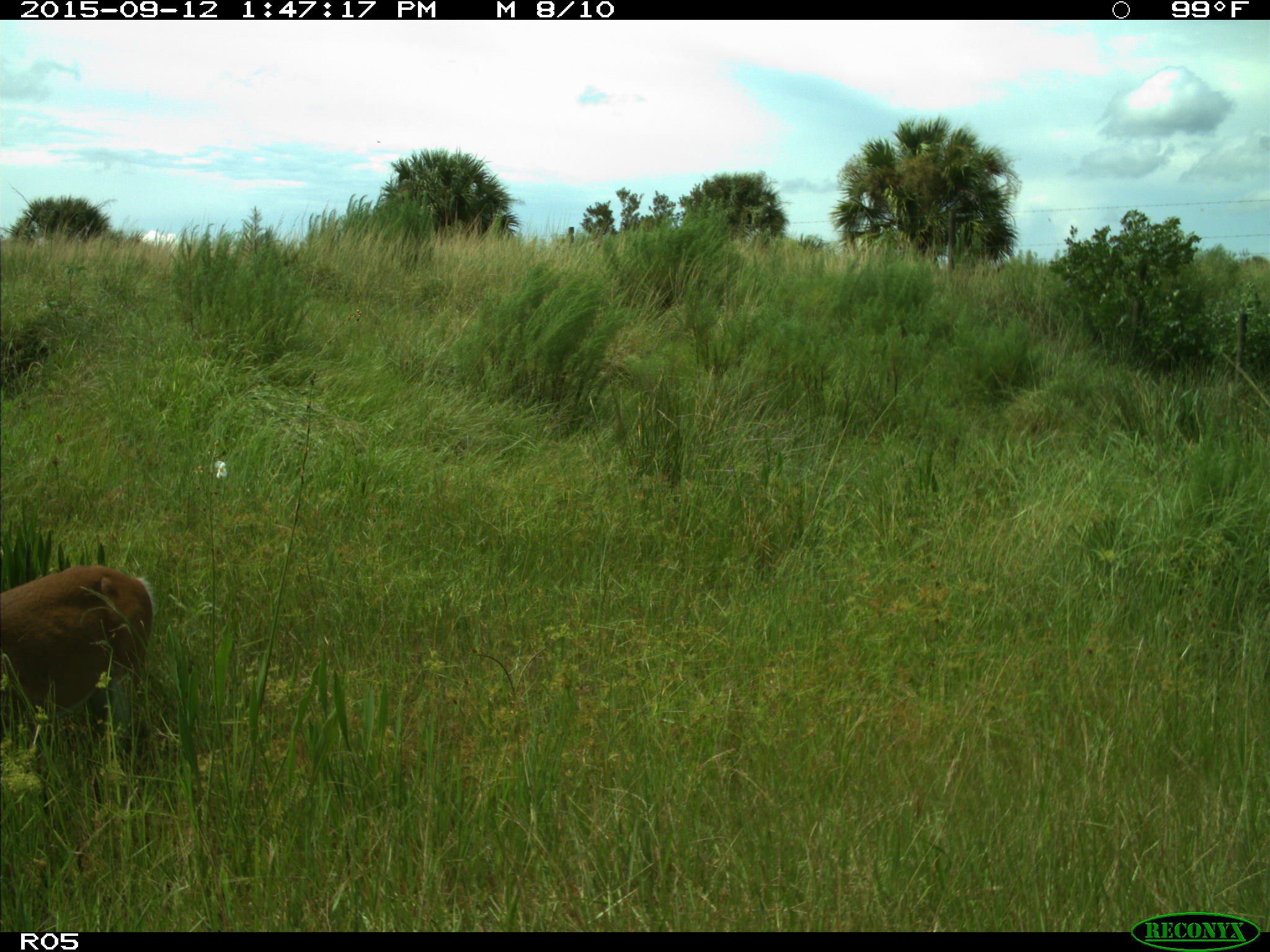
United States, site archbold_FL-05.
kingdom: Animalia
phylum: Chordata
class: Mammalia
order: Artiodactyla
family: Cervidae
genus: Odocoileus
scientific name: Odocoileus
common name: deer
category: unidentified deer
Unidentified deer (deer) (Odocoileus).